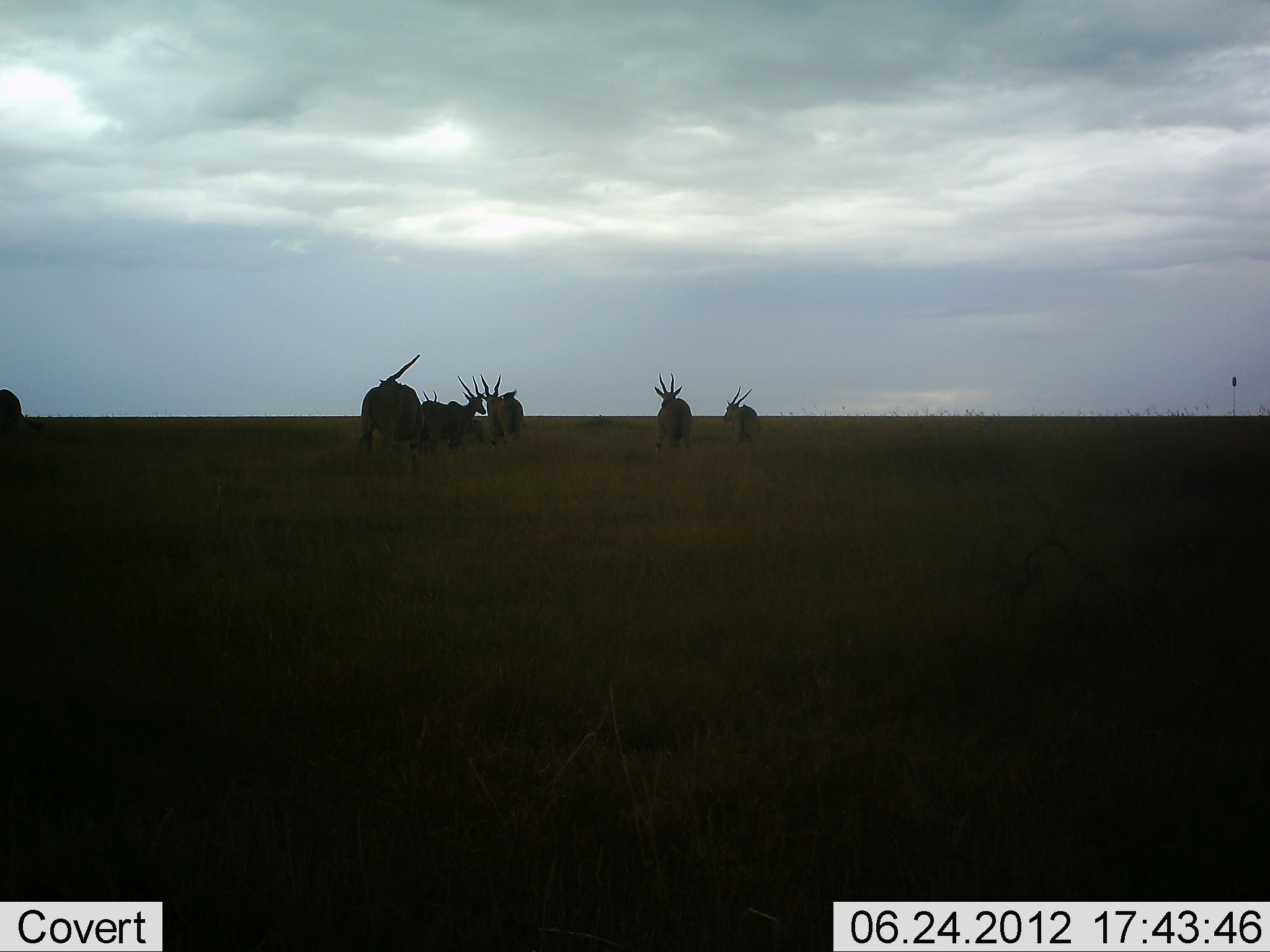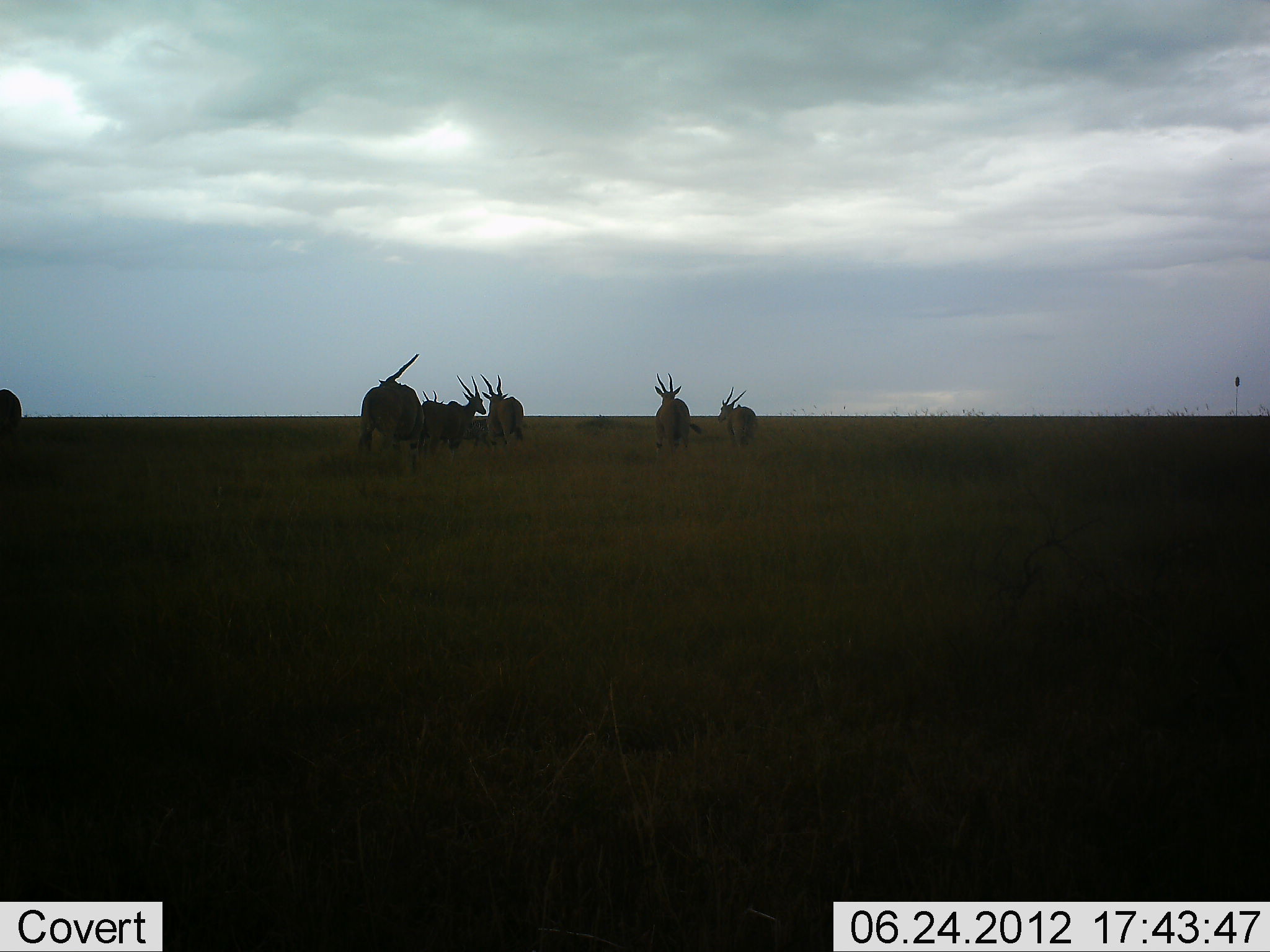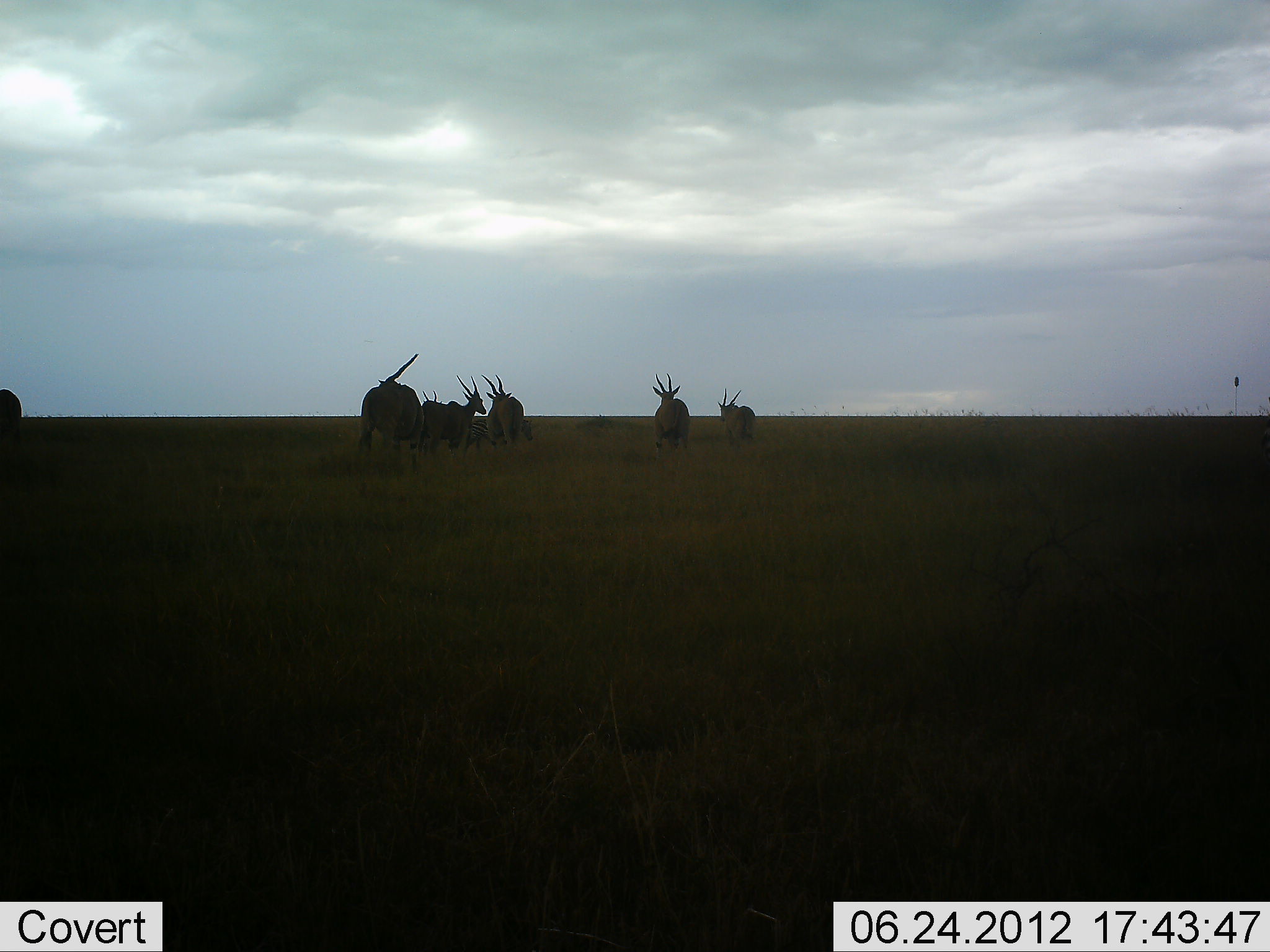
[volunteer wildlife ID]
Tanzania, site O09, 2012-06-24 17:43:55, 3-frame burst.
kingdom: Animalia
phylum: Chordata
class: Mammalia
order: Artiodactyla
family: Bovidae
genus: Tragelaphus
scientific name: Tragelaphus oryx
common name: eland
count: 7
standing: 80%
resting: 0%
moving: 20%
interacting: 0%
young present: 0%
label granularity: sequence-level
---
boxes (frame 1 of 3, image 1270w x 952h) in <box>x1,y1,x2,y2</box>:
animal: <box>359,354,437,472</box>; <box>416,375,486,457</box>; <box>480,372,525,450</box>; <box>654,373,694,456</box>; <box>723,386,761,450</box>; <box>434,416,485,452</box>; <box>0,389,27,454</box>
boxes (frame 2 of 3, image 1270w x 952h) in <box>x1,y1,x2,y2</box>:
animal: <box>358,353,424,480</box>; <box>417,375,486,464</box>; <box>653,372,703,457</box>; <box>479,373,525,451</box>; <box>717,386,758,452</box>; <box>436,418,489,456</box>; <box>0,389,22,446</box>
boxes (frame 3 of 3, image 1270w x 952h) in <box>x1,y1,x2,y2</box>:
animal: <box>359,353,422,477</box>; <box>418,374,487,467</box>; <box>480,374,524,455</box>; <box>652,372,690,463</box>; <box>462,417,534,458</box>; <box>717,388,756,456</box>; <box>0,389,22,453</box>